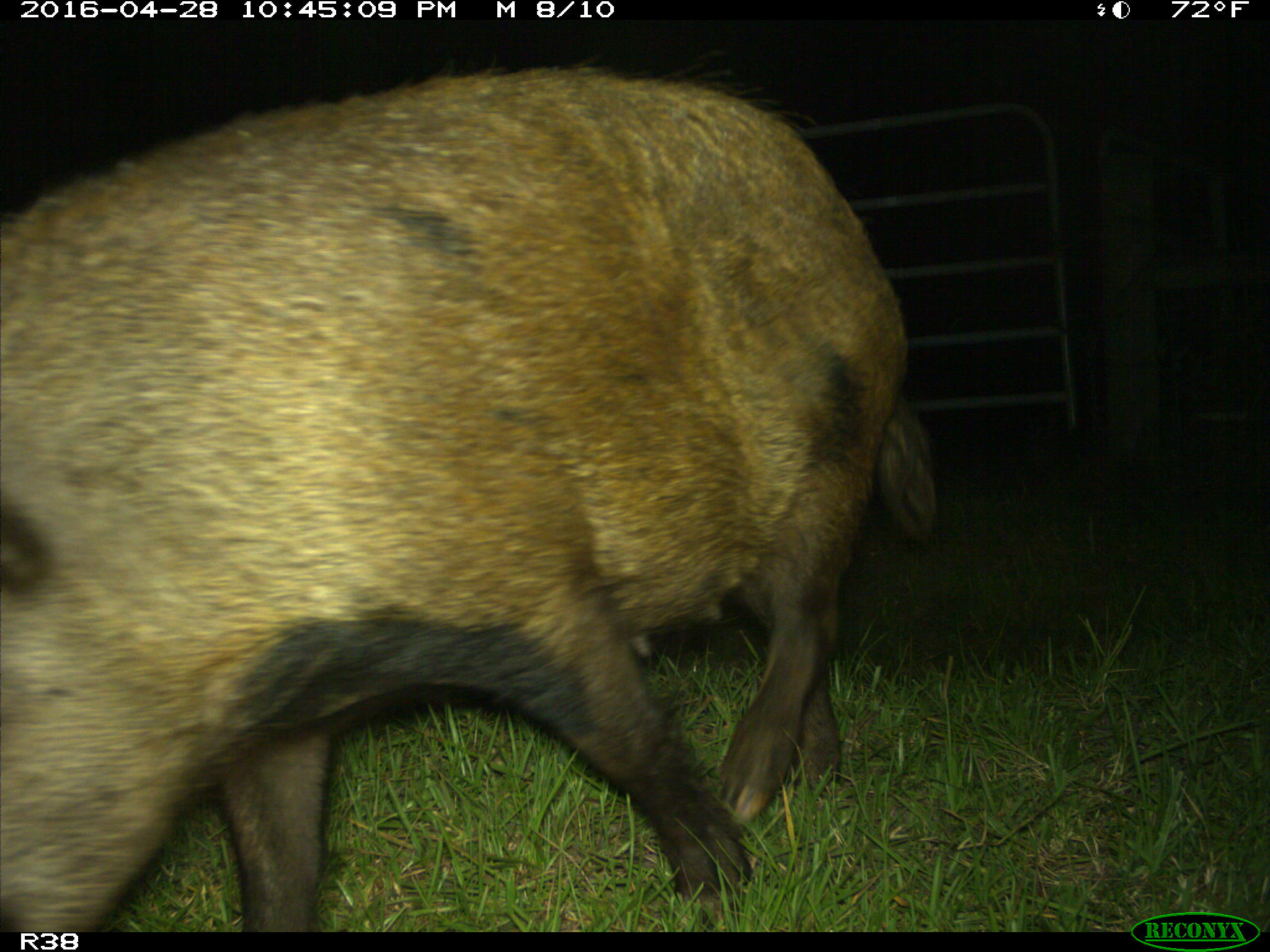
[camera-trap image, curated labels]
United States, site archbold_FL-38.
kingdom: Animalia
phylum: Chordata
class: Mammalia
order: Artiodactyla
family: Suidae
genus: Sus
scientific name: Sus scrofa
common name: wild boar